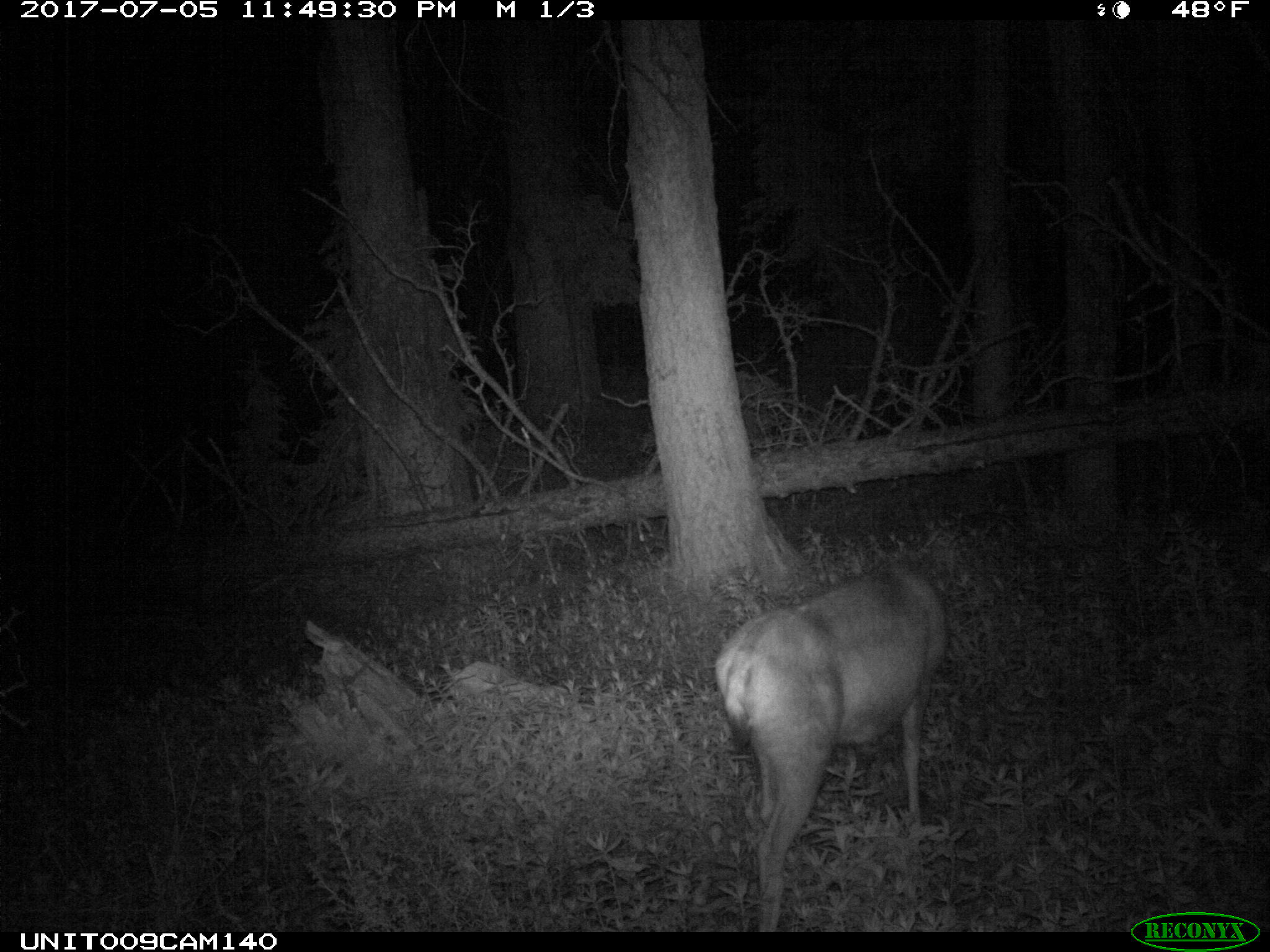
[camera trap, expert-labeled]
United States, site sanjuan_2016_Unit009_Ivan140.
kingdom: Animalia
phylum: Chordata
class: Mammalia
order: Artiodactyla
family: Cervidae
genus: Odocoileus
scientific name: Odocoileus hemionus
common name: mule deer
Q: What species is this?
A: Odocoileus hemionus (mule deer).